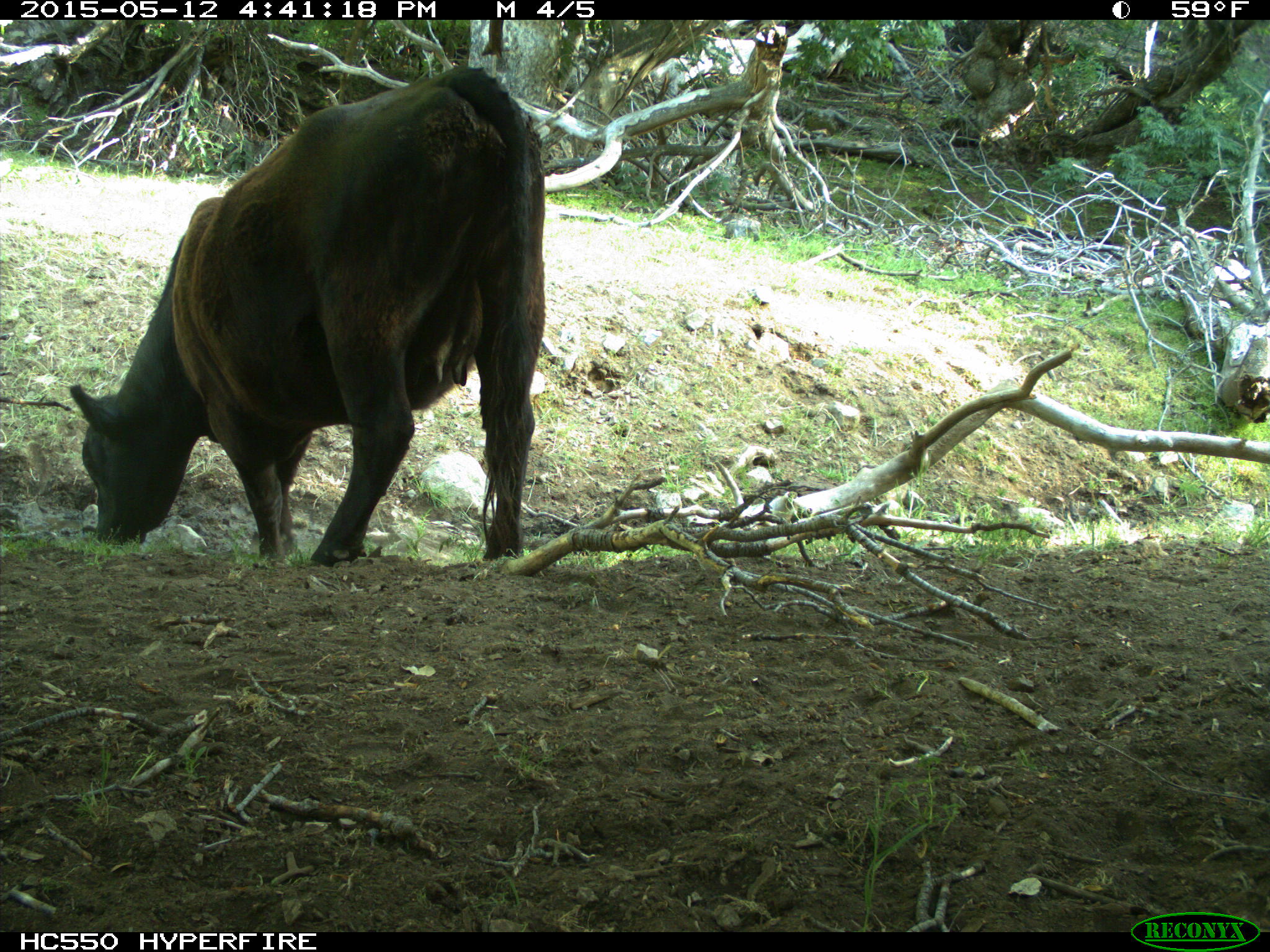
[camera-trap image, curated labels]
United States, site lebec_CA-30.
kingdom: Animalia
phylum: Chordata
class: Mammalia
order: Artiodactyla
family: Bovidae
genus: Bos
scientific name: Bos taurus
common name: domestic cow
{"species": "Bos taurus (domestic cow)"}